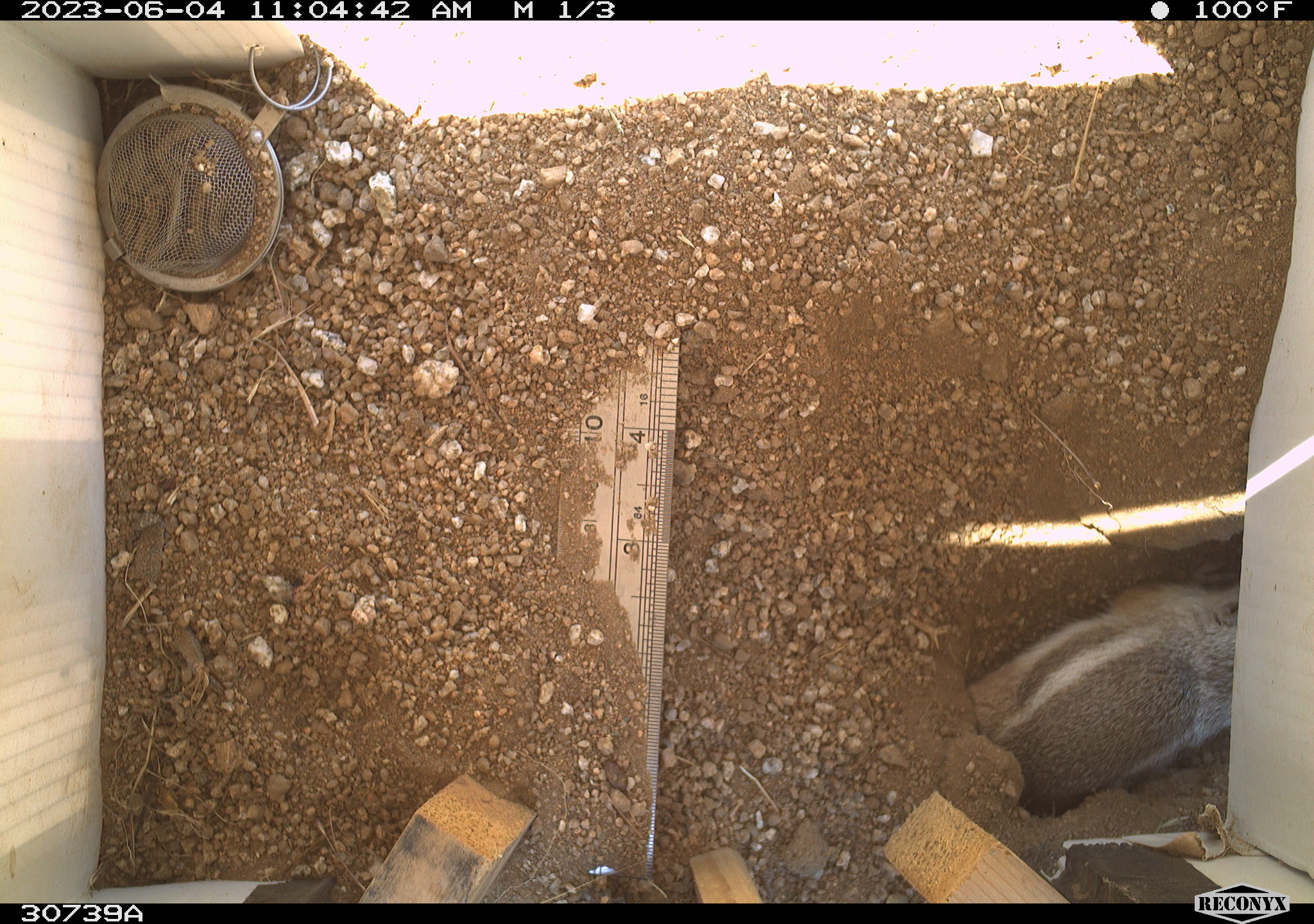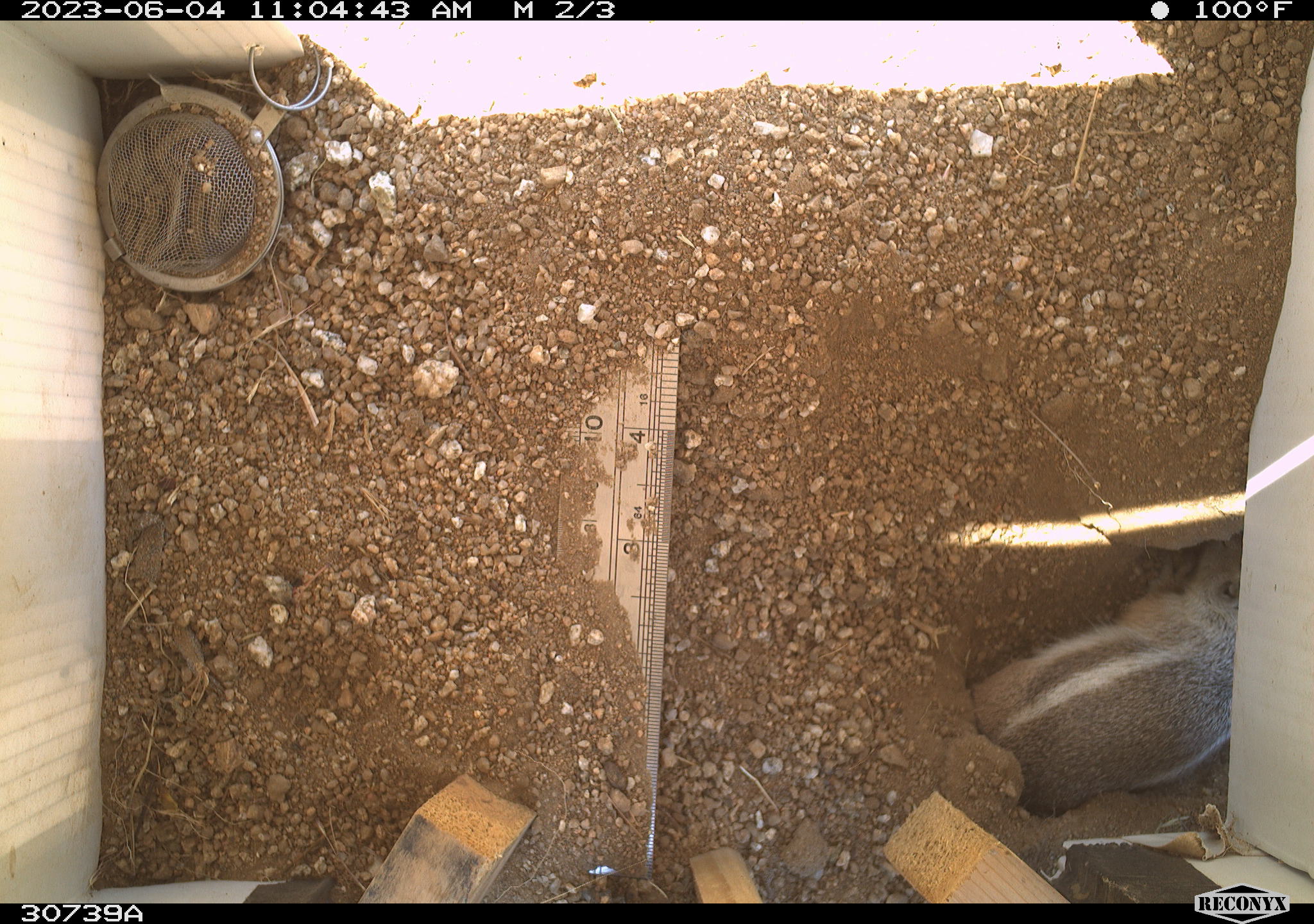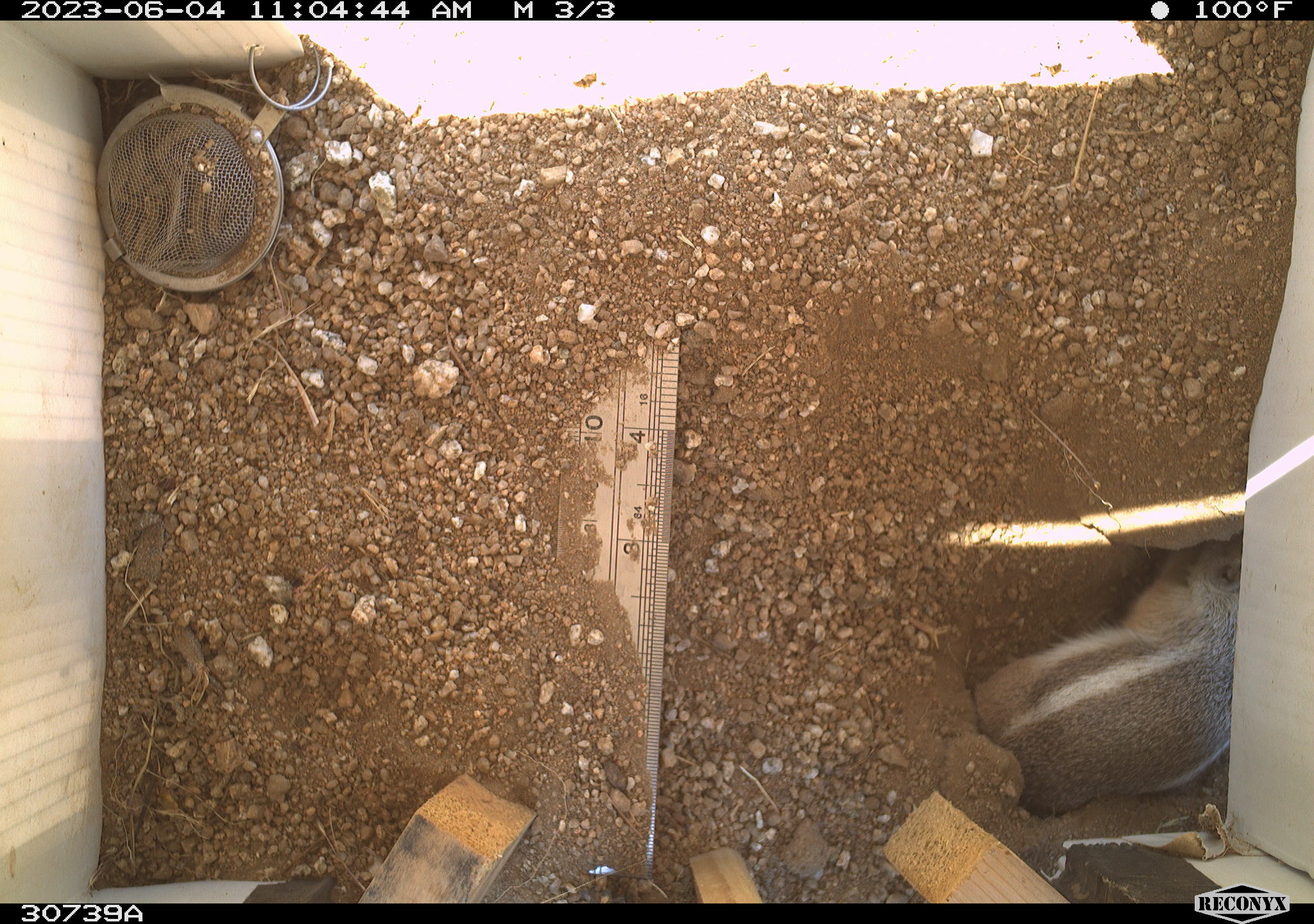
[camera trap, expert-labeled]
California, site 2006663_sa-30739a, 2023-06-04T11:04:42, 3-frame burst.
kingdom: Animalia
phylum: Chordata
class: Mammalia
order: Rodentia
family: Sciuridae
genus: Ammospermophilus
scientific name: Ammospermophilus leucurus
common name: white-tailed antelope squirrel